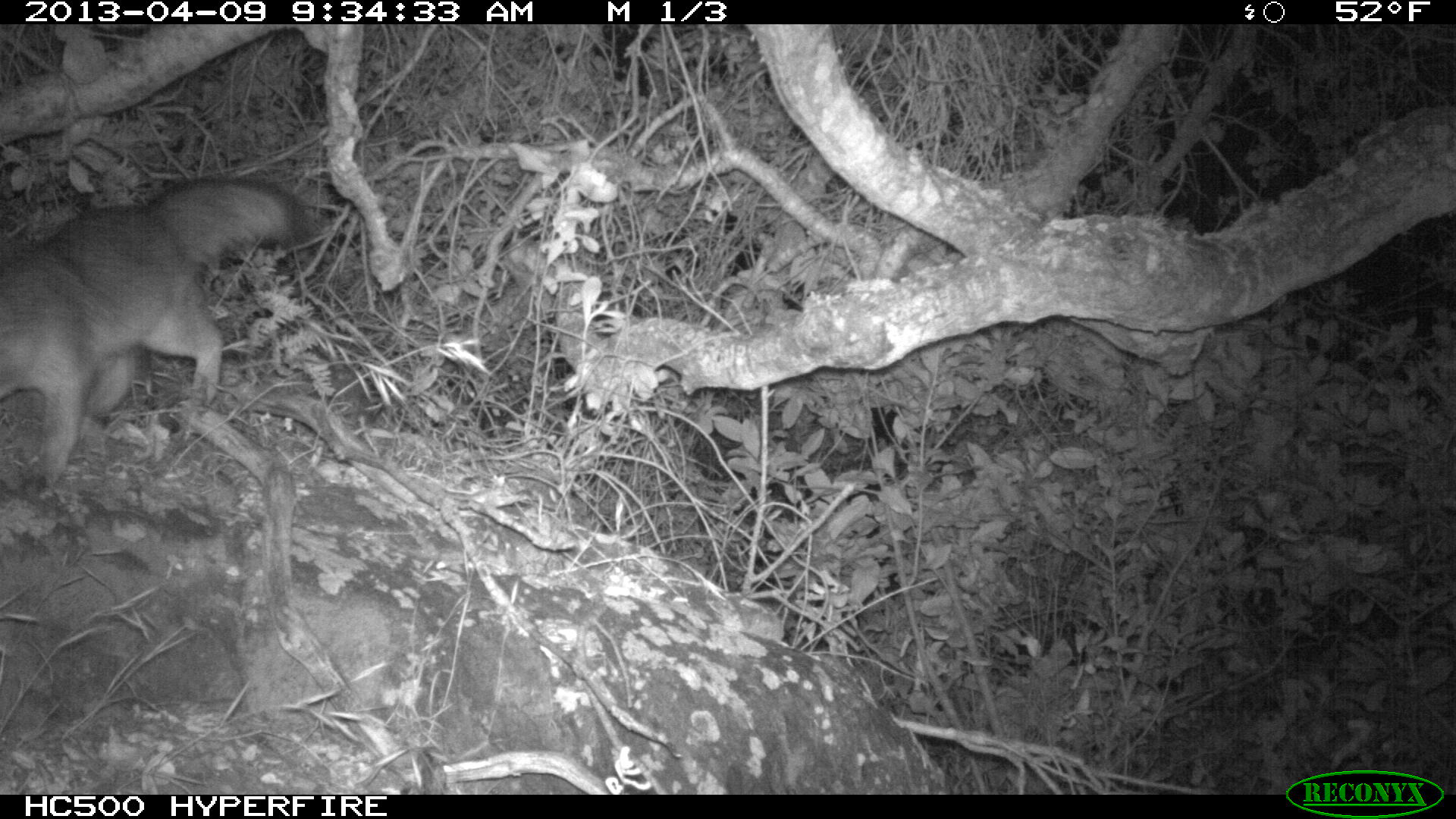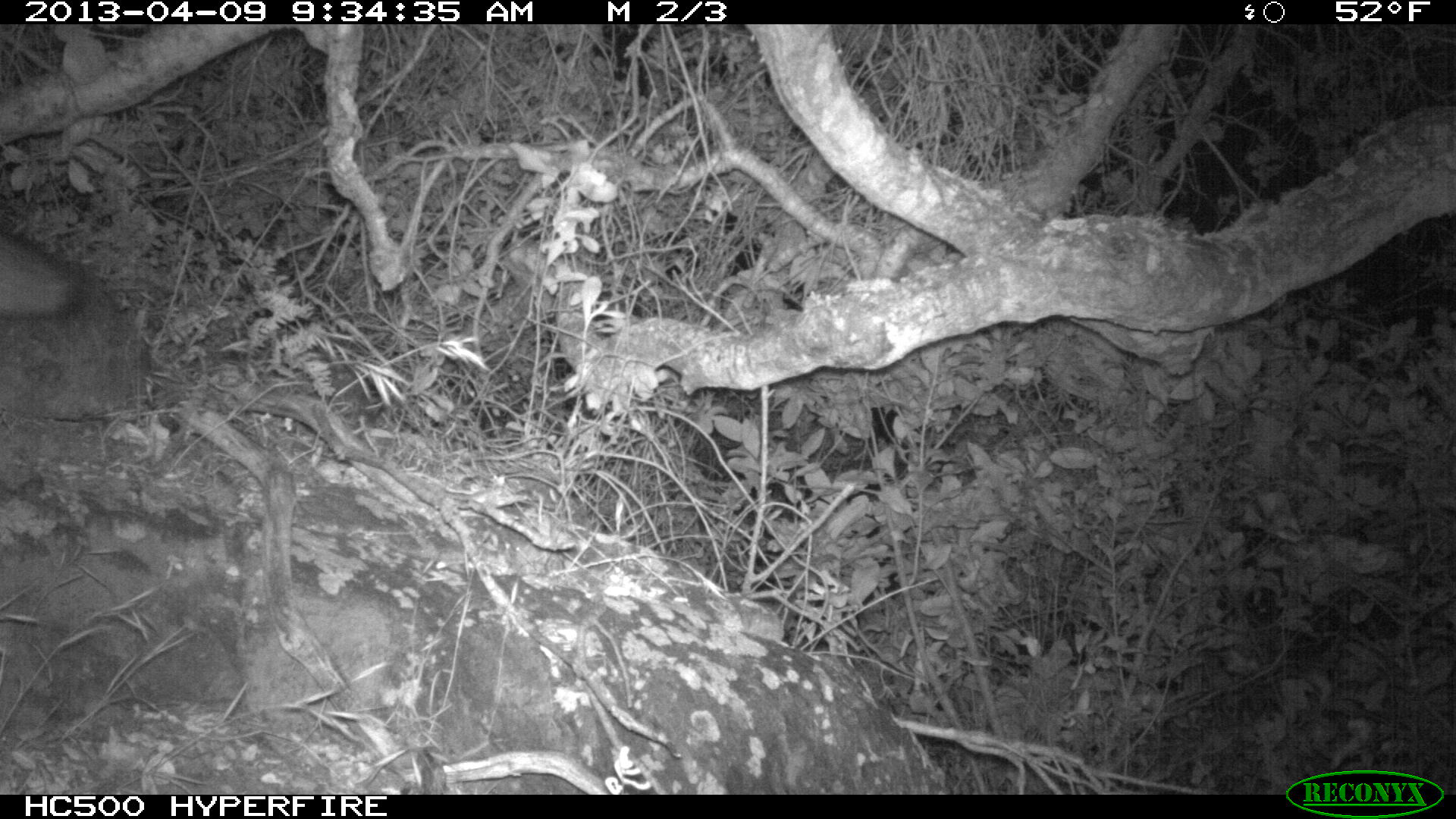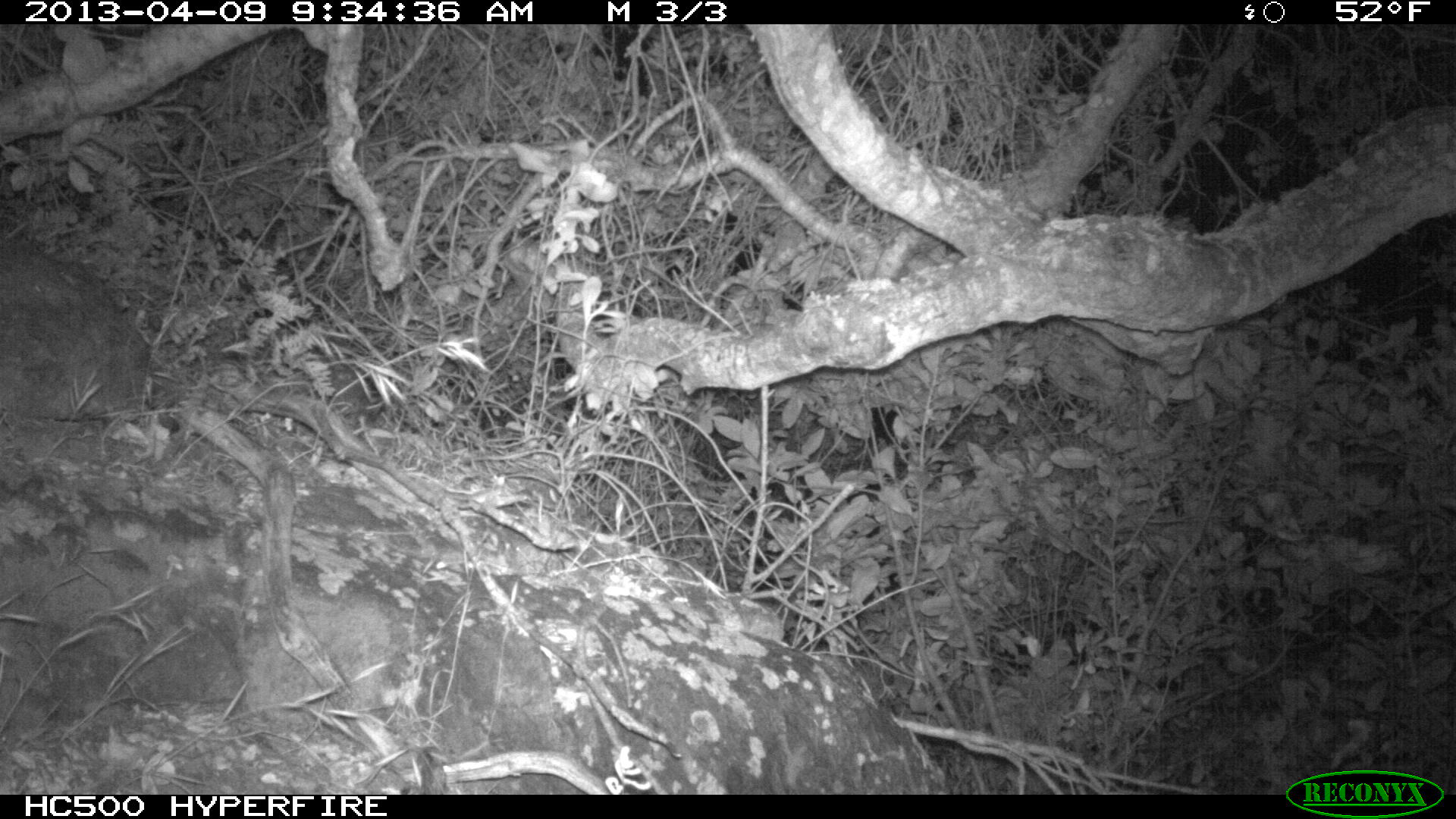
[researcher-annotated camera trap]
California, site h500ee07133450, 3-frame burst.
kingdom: Animalia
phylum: Chordata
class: Mammalia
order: Carnivora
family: Canidae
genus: Urocyon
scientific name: Urocyon littoralis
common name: island fox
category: fox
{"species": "fox (island fox) (Urocyon littoralis)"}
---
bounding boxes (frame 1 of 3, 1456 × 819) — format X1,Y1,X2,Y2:
fox: 0,176,313,502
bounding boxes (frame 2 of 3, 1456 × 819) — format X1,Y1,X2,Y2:
fox: 0,232,89,320